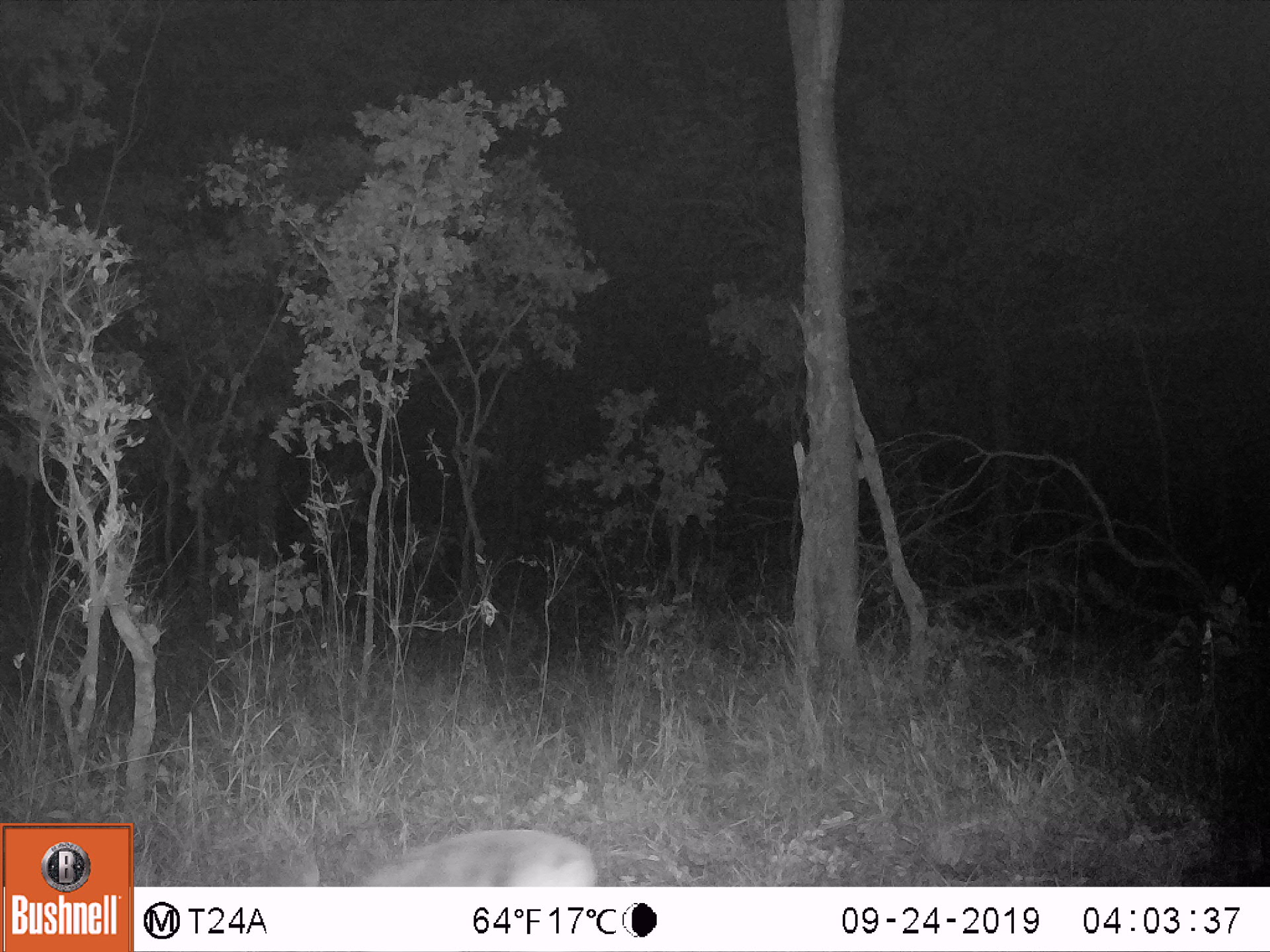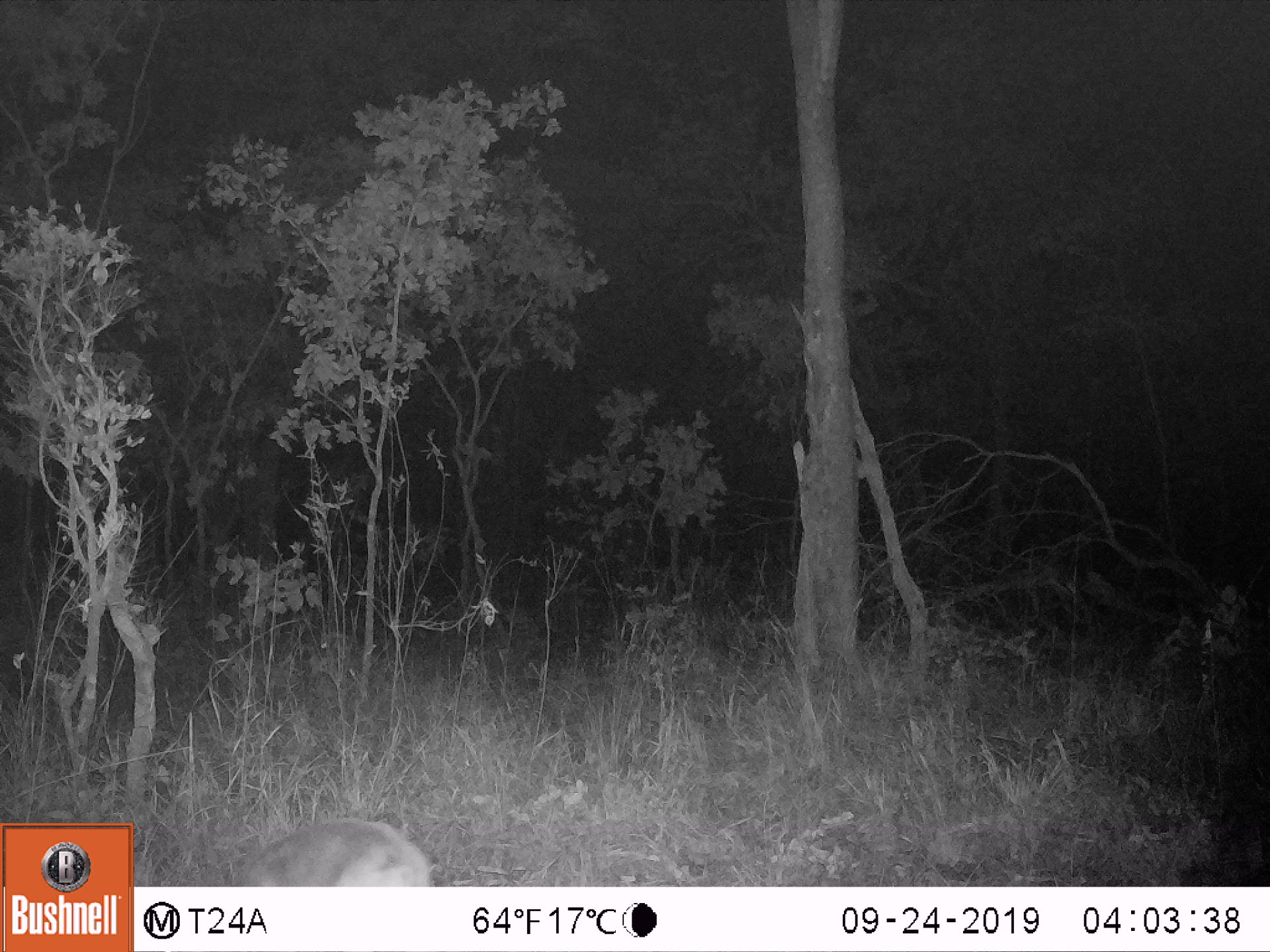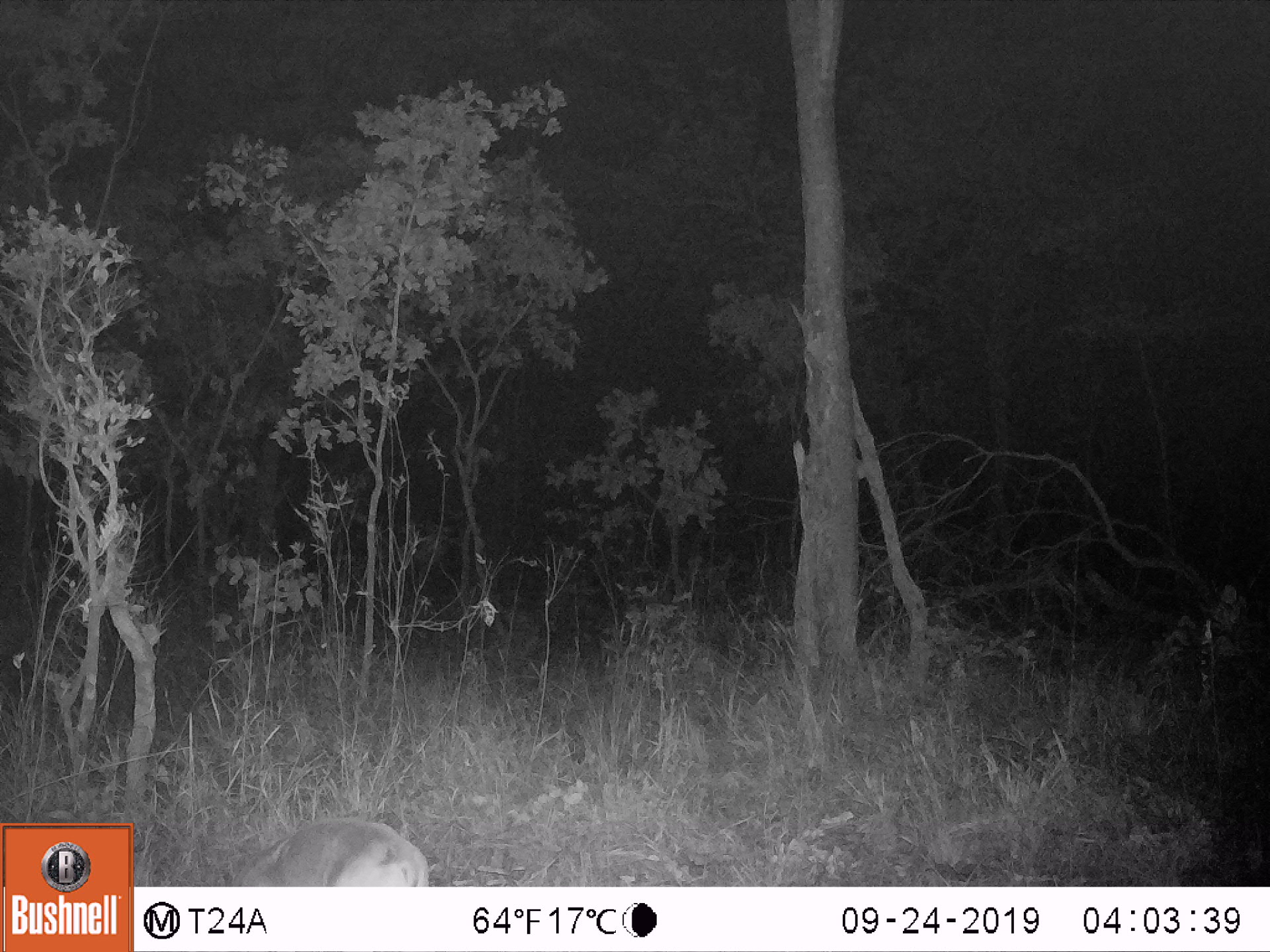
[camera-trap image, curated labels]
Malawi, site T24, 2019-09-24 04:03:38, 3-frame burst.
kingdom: Animalia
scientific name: Animalia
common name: other animal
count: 1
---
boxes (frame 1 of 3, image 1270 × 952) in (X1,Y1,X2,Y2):
other animal: (275,822,605,884)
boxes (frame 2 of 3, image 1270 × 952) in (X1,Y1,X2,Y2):
other animal: (192,812,440,884)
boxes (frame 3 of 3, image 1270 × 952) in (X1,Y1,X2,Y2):
other animal: (212,810,437,886)